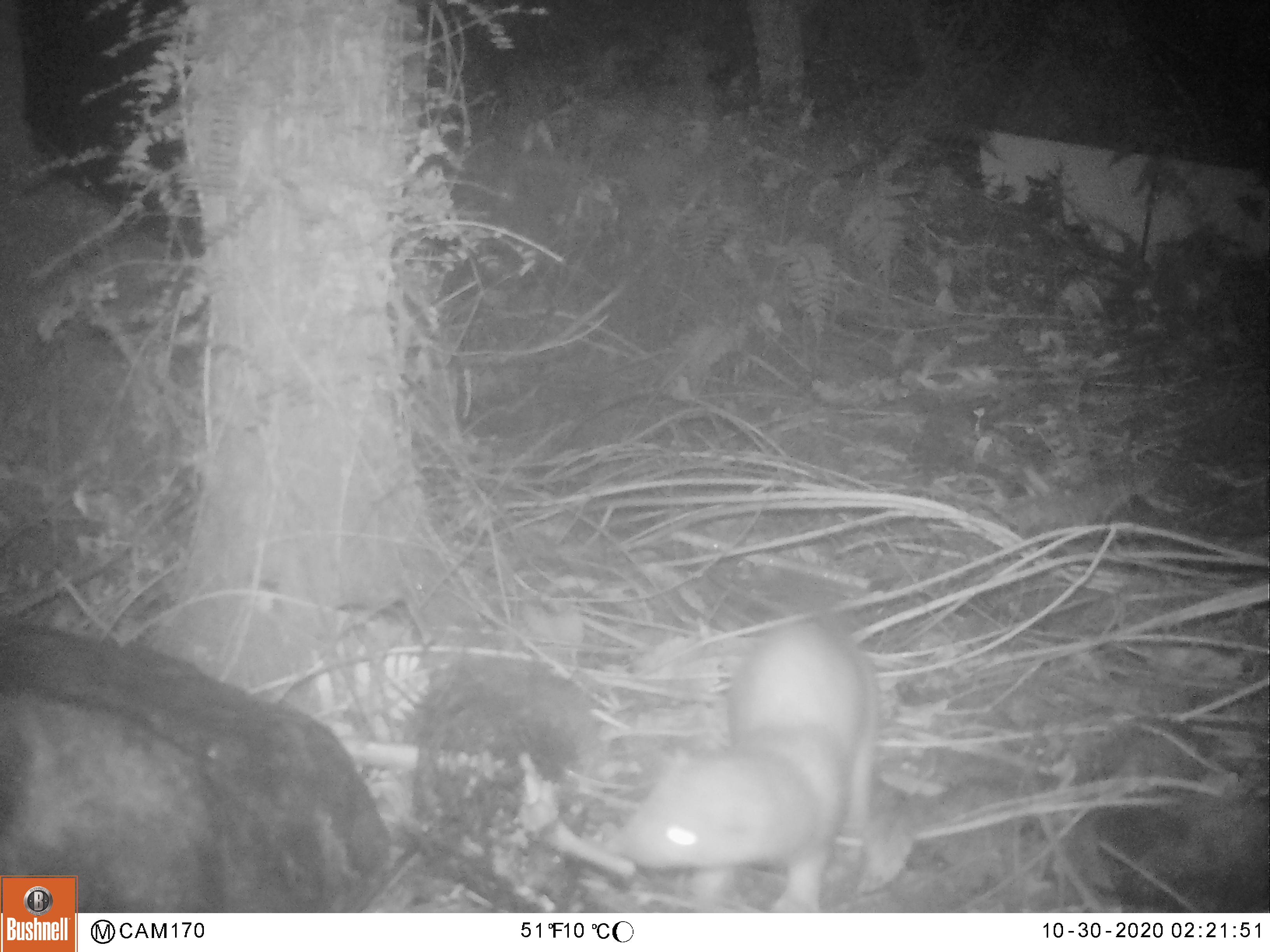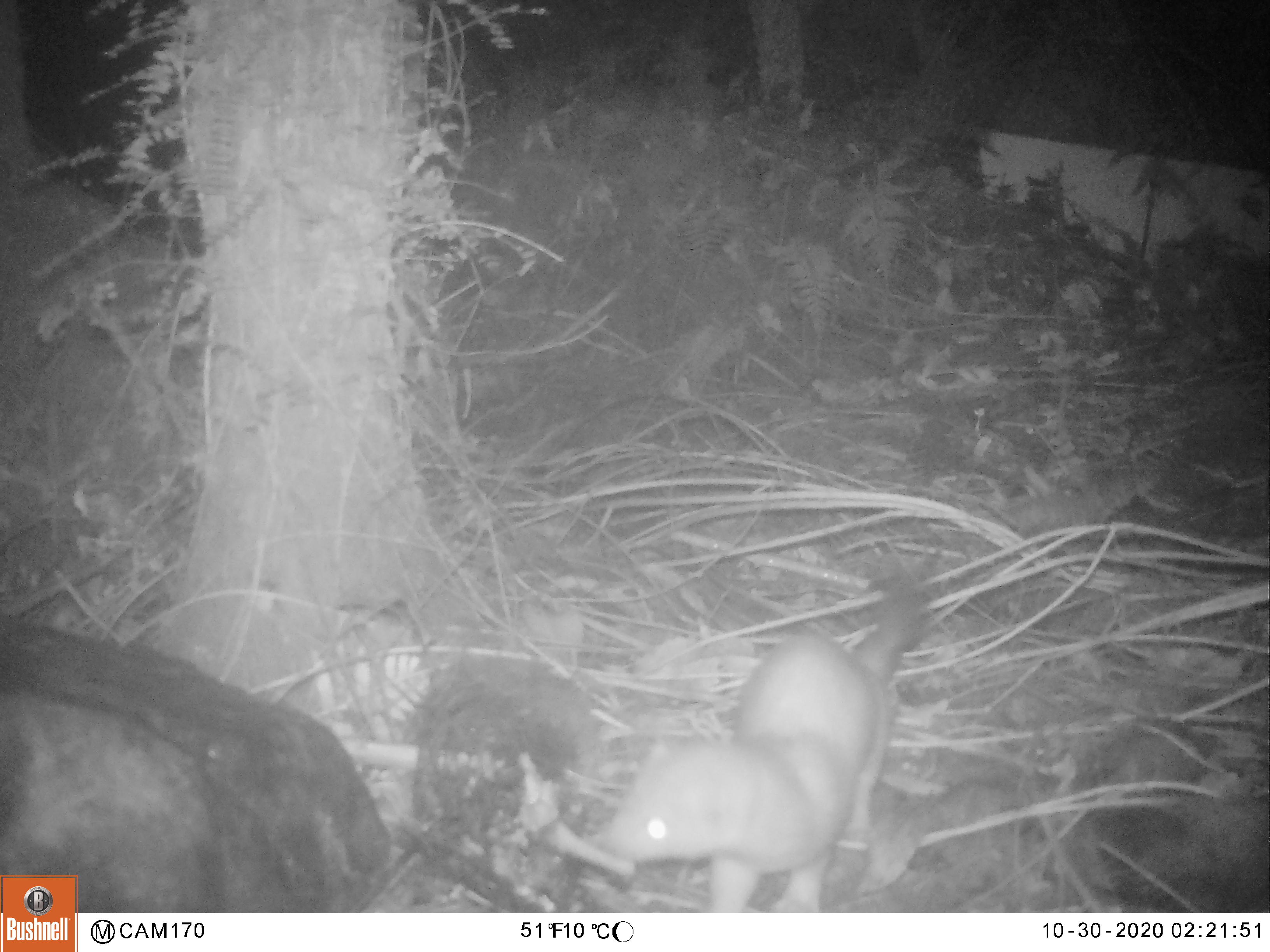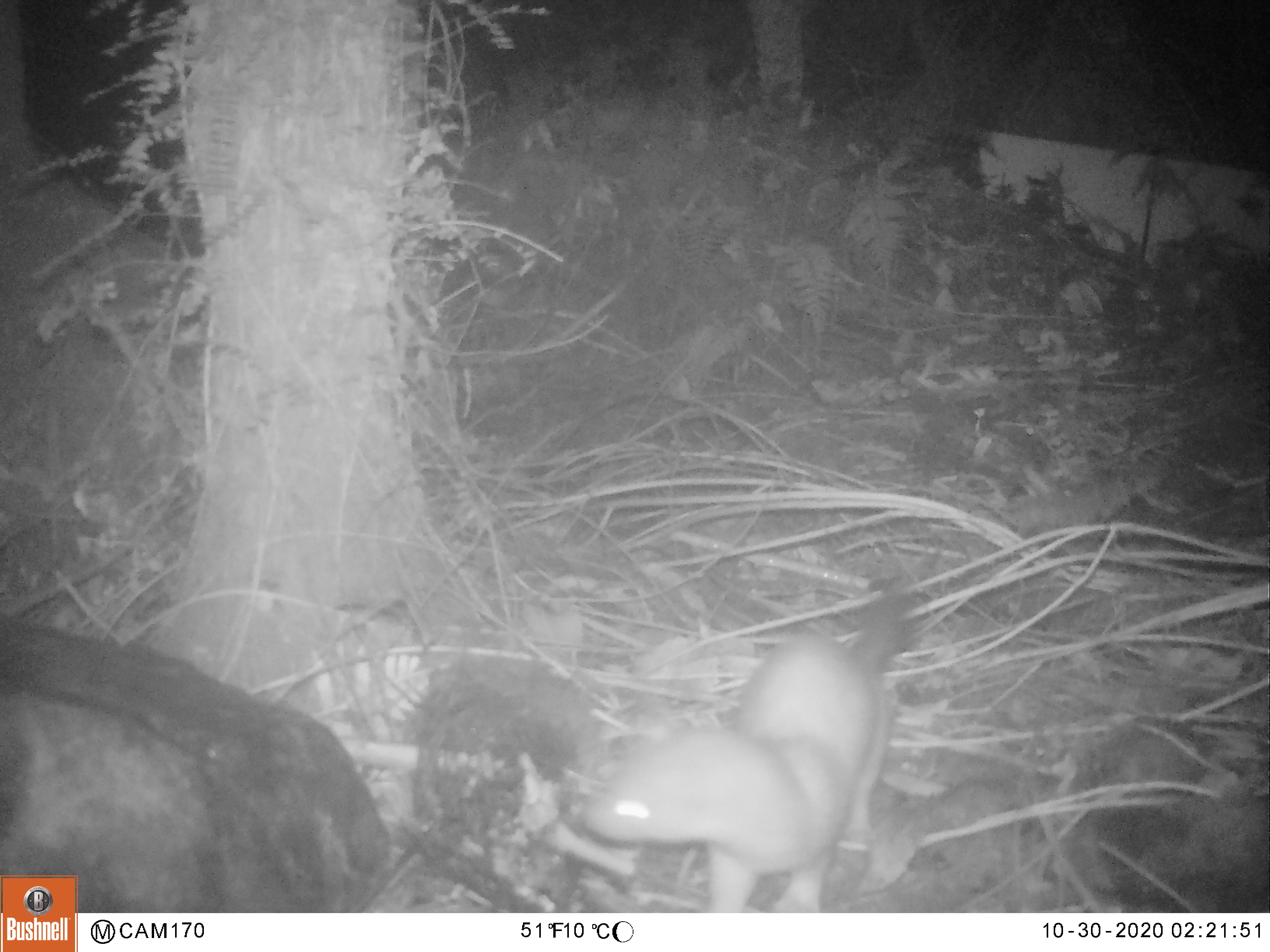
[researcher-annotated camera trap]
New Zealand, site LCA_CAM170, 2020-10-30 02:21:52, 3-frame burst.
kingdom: Animalia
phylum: Chordata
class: Mammalia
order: Carnivora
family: Mustelidae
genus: Mustela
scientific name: Mustela erminea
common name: stoat